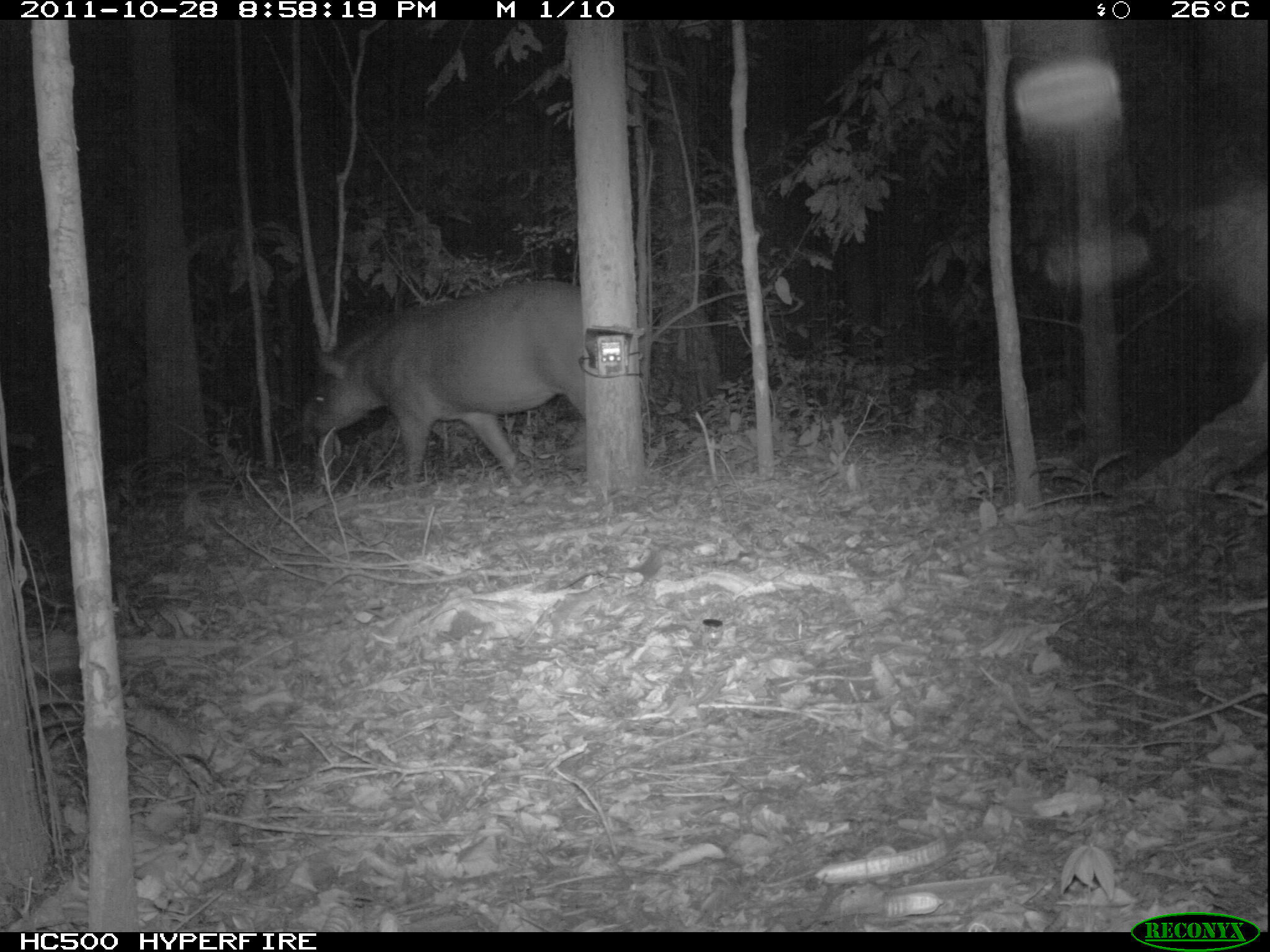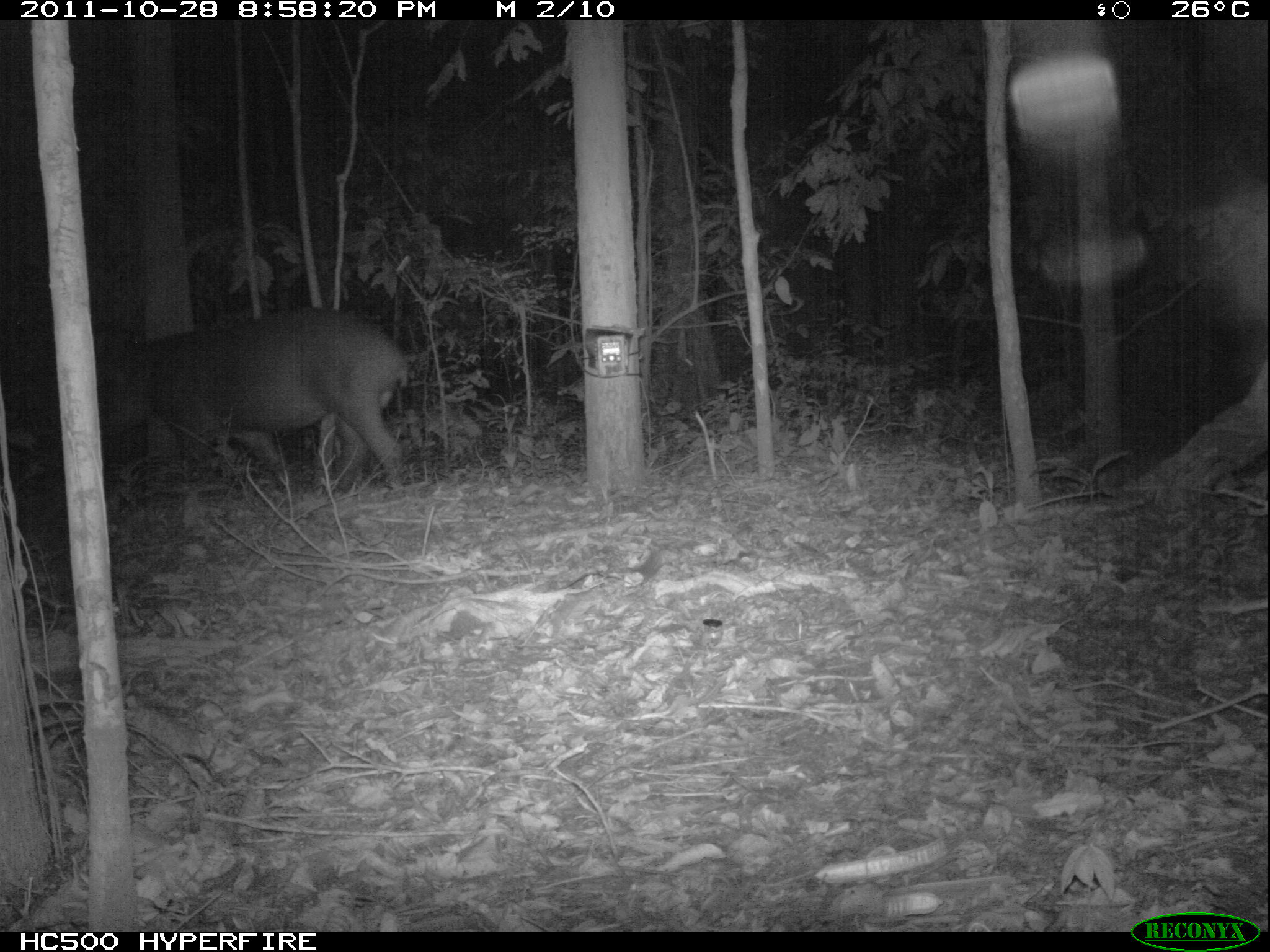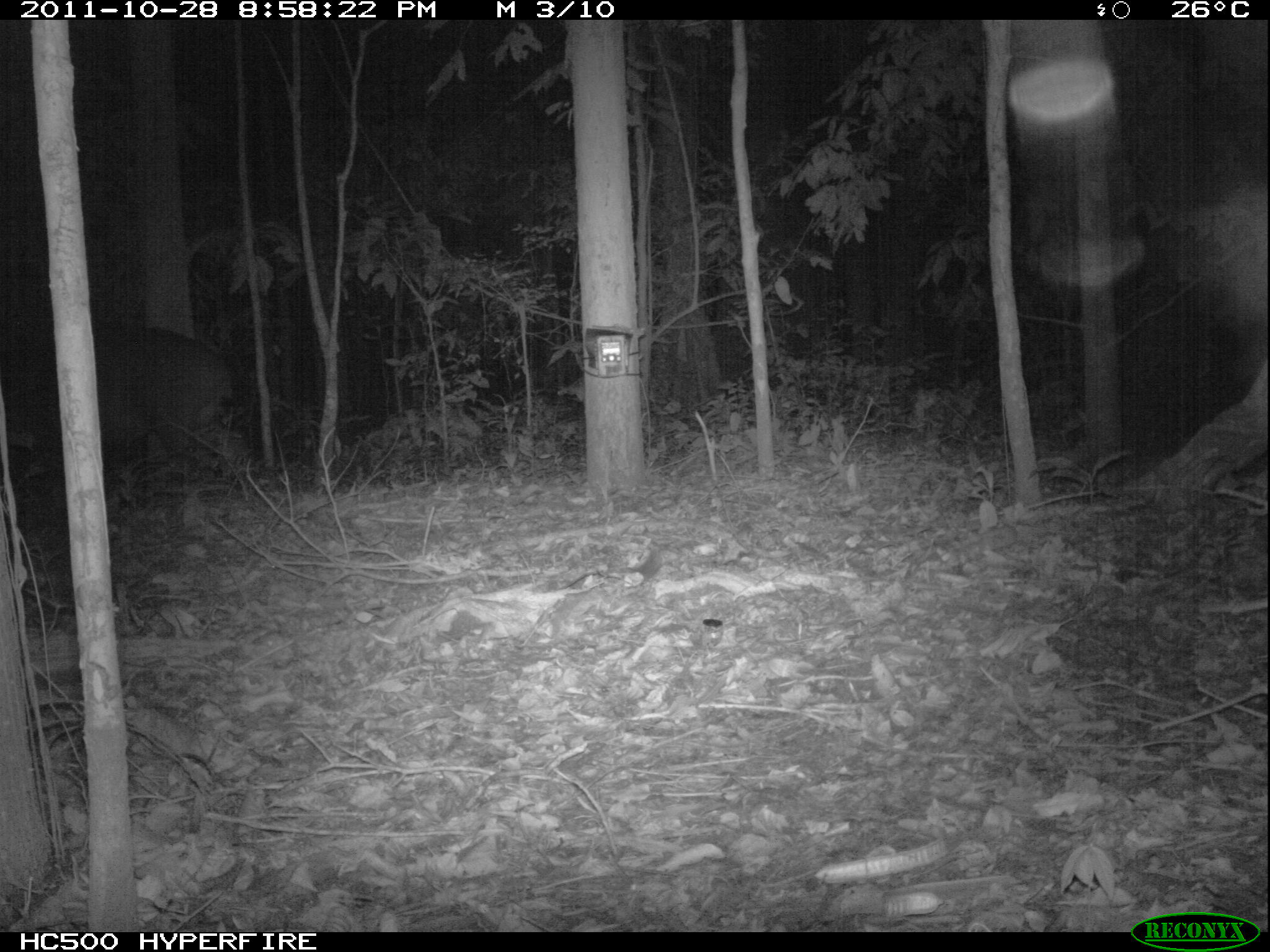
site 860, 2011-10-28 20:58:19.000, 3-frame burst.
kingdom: Animalia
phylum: Chordata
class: Mammalia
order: Perissodactyla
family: Tapiridae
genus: Tapirus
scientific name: Tapirus terrestris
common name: south american tapir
Tapirus terrestris (south american tapir).